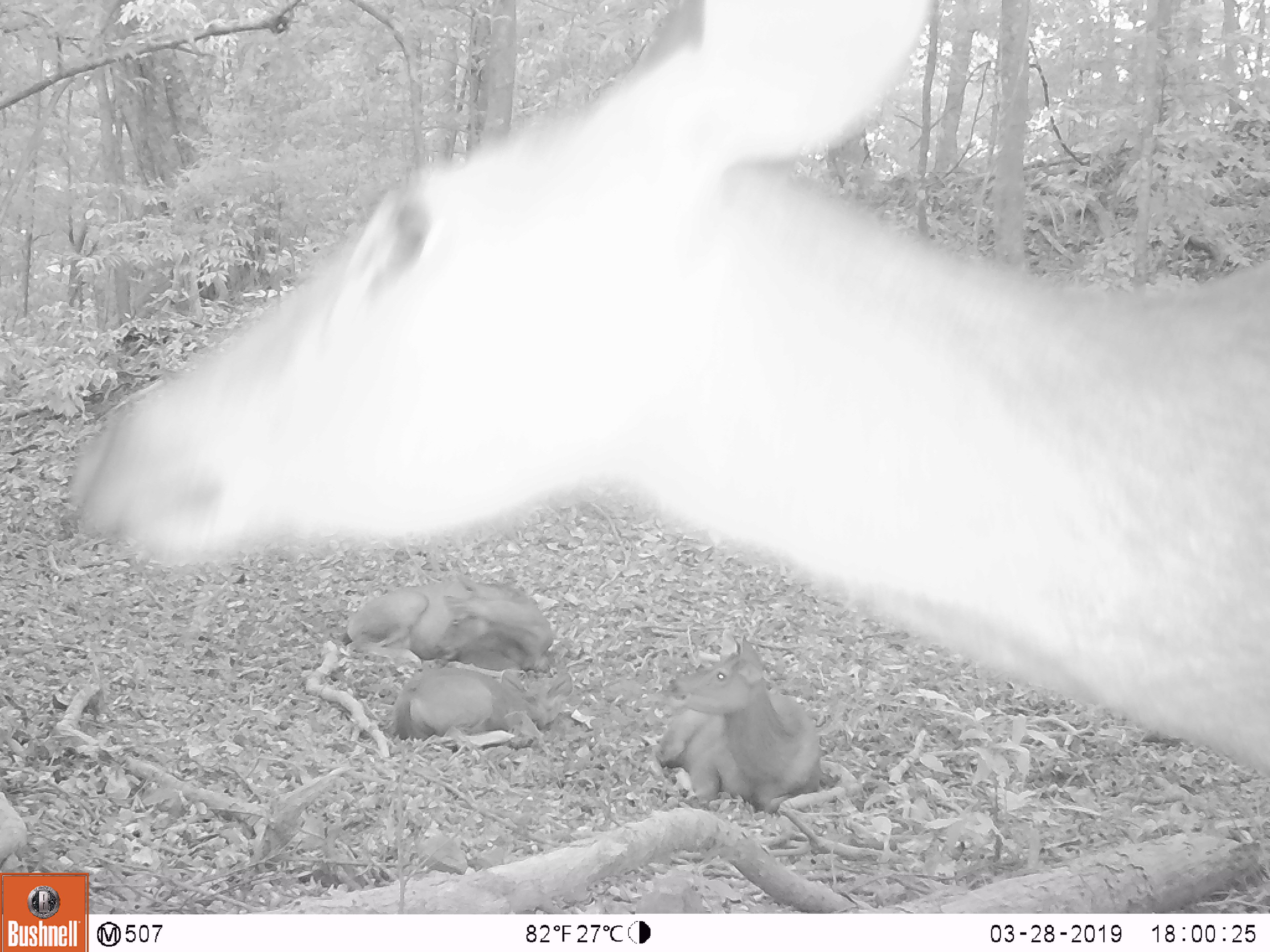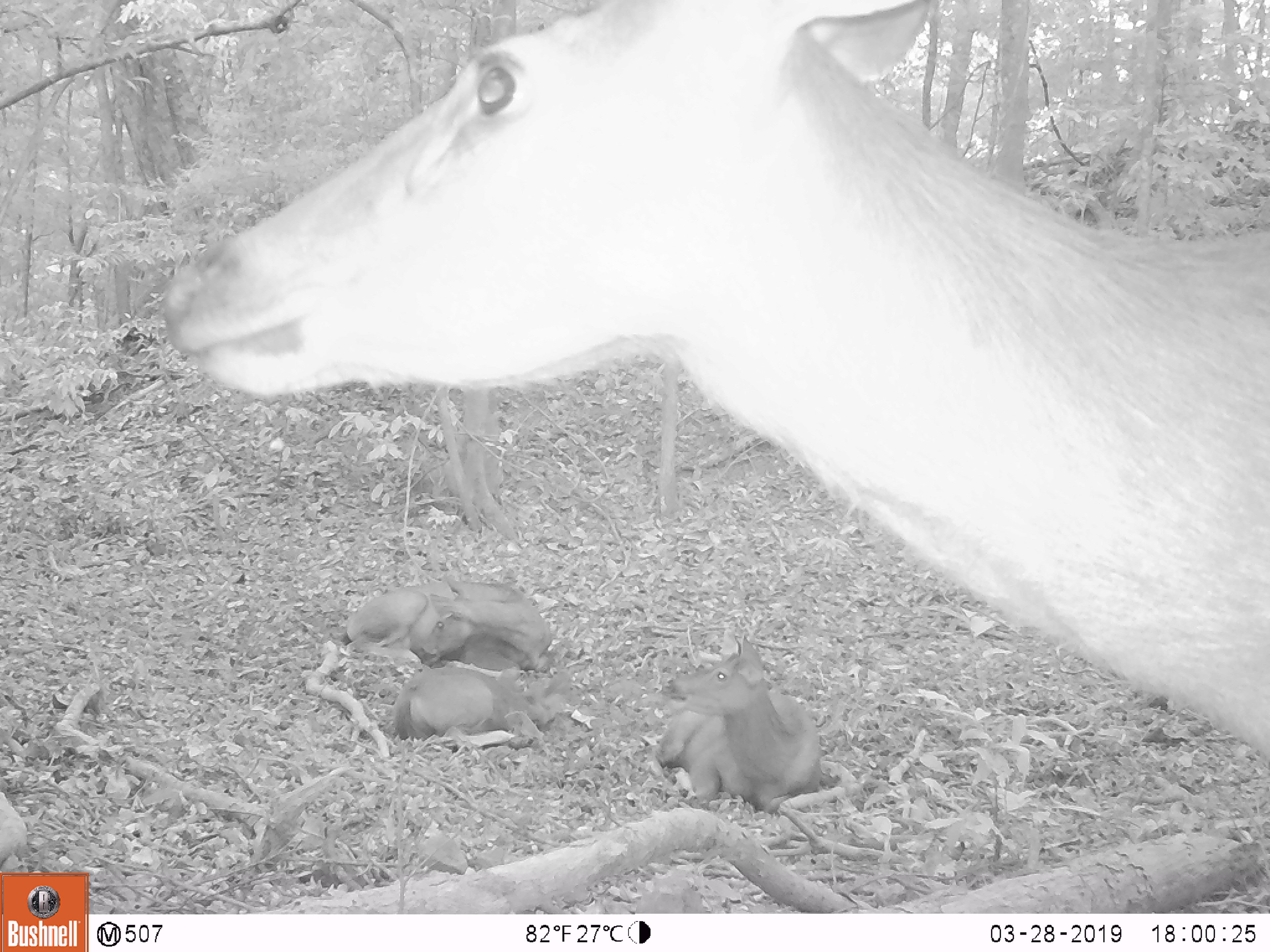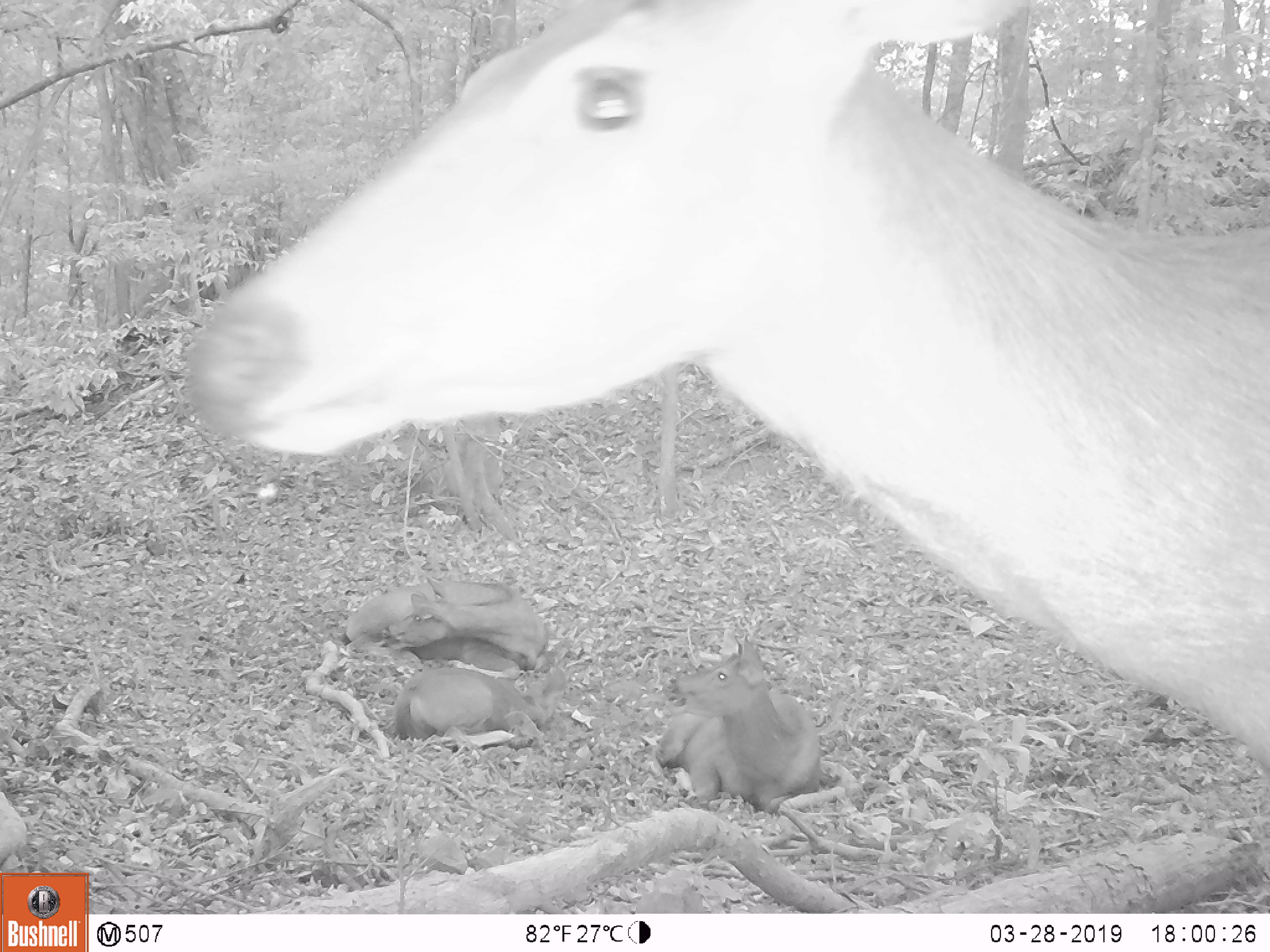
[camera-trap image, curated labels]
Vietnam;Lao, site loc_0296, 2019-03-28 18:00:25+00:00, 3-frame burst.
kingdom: Animalia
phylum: Chordata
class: Mammalia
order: Artiodactyla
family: Cervidae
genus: Rusa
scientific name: Rusa unicolor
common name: sambar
Sambar (Rusa unicolor). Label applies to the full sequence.